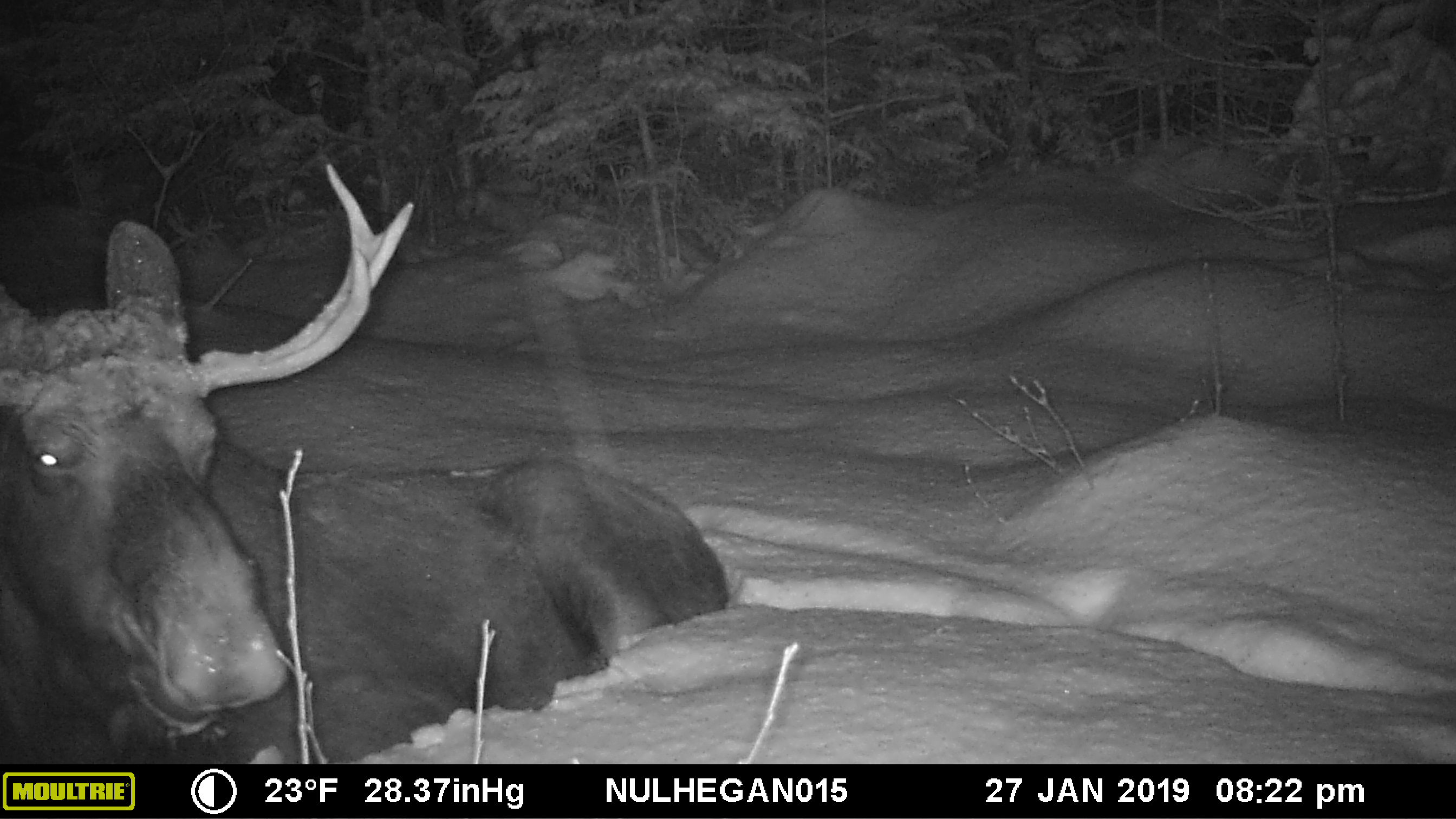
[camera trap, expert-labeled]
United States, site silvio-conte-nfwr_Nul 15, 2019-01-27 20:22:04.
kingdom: Animalia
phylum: Chordata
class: Mammalia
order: Artiodactyla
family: Cervidae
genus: Alces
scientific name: Alces alces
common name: moose